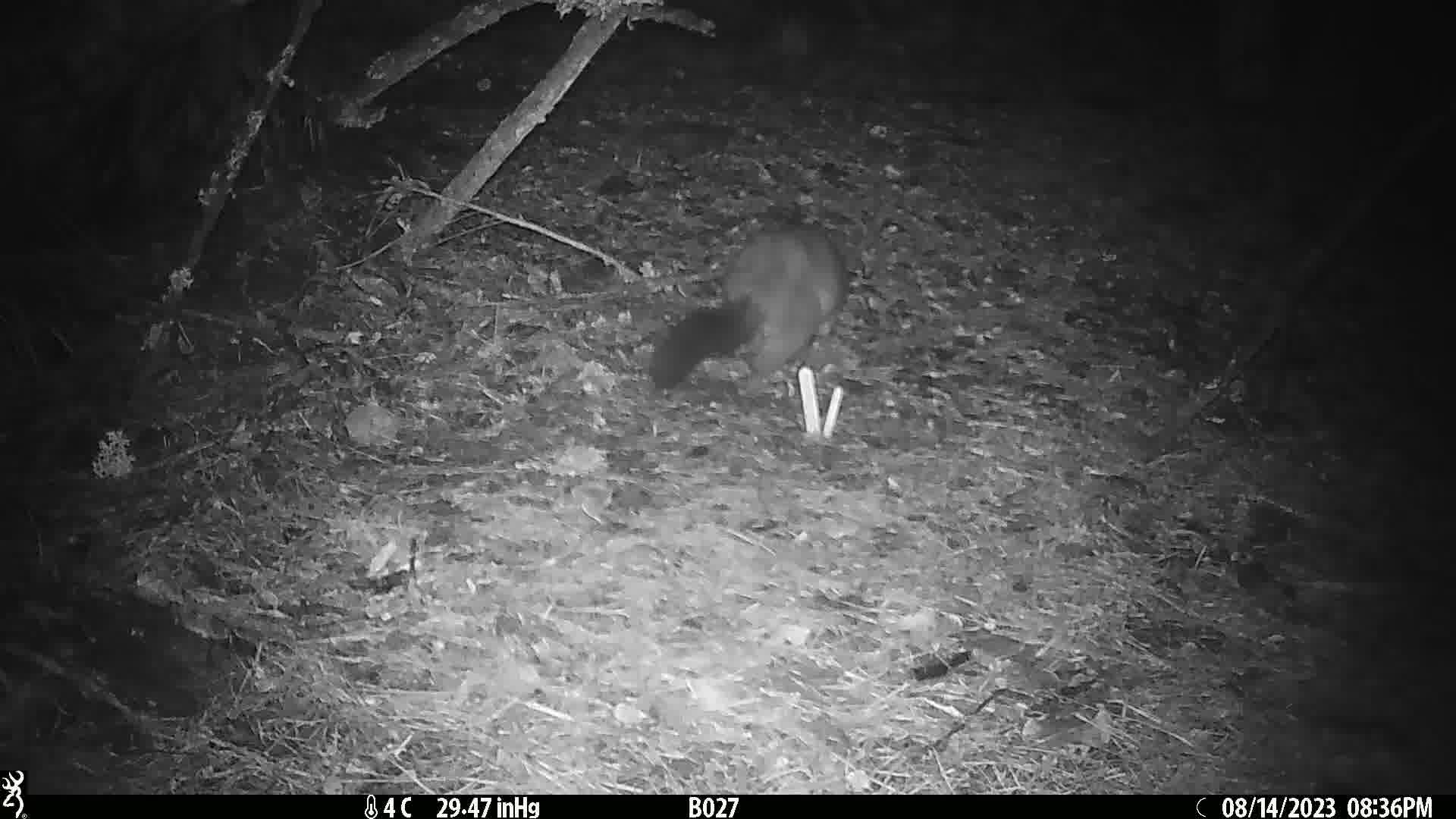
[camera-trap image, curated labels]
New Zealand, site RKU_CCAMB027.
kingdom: Animalia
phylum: Chordata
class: Mammalia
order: Diprotodontia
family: Phalangeridae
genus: Trichosurus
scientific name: Trichosurus vulpecula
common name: common brushtail possum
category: possum